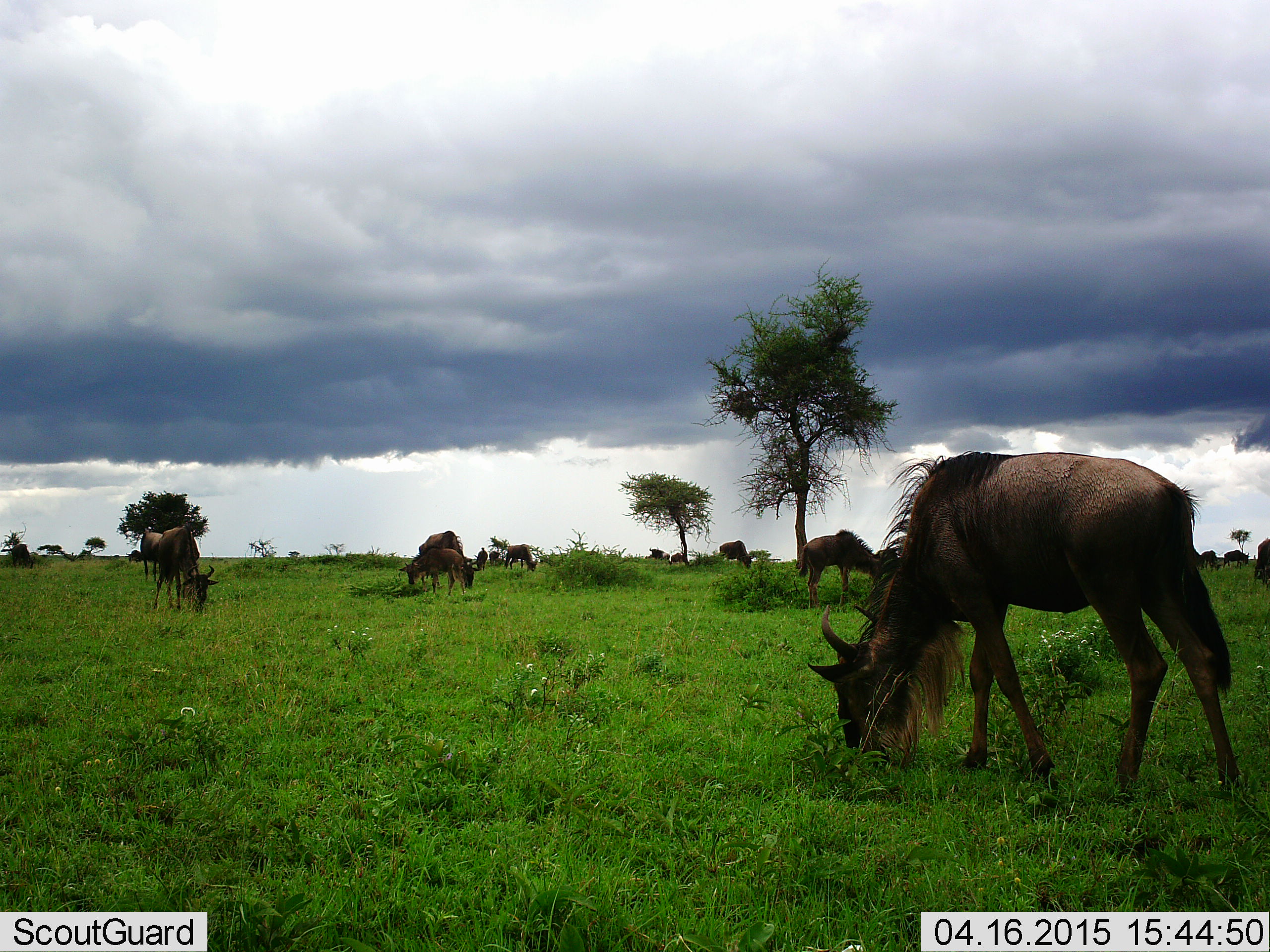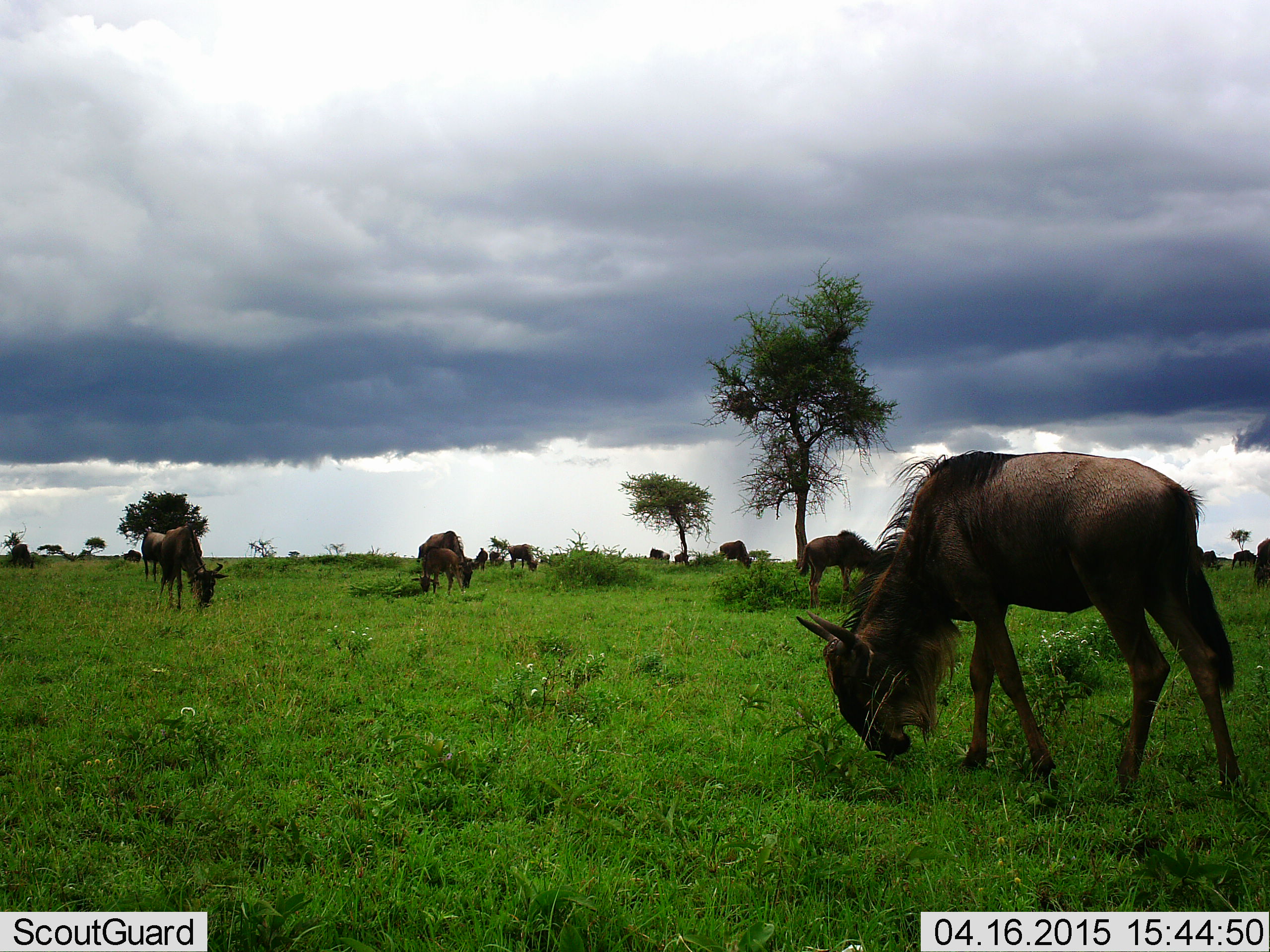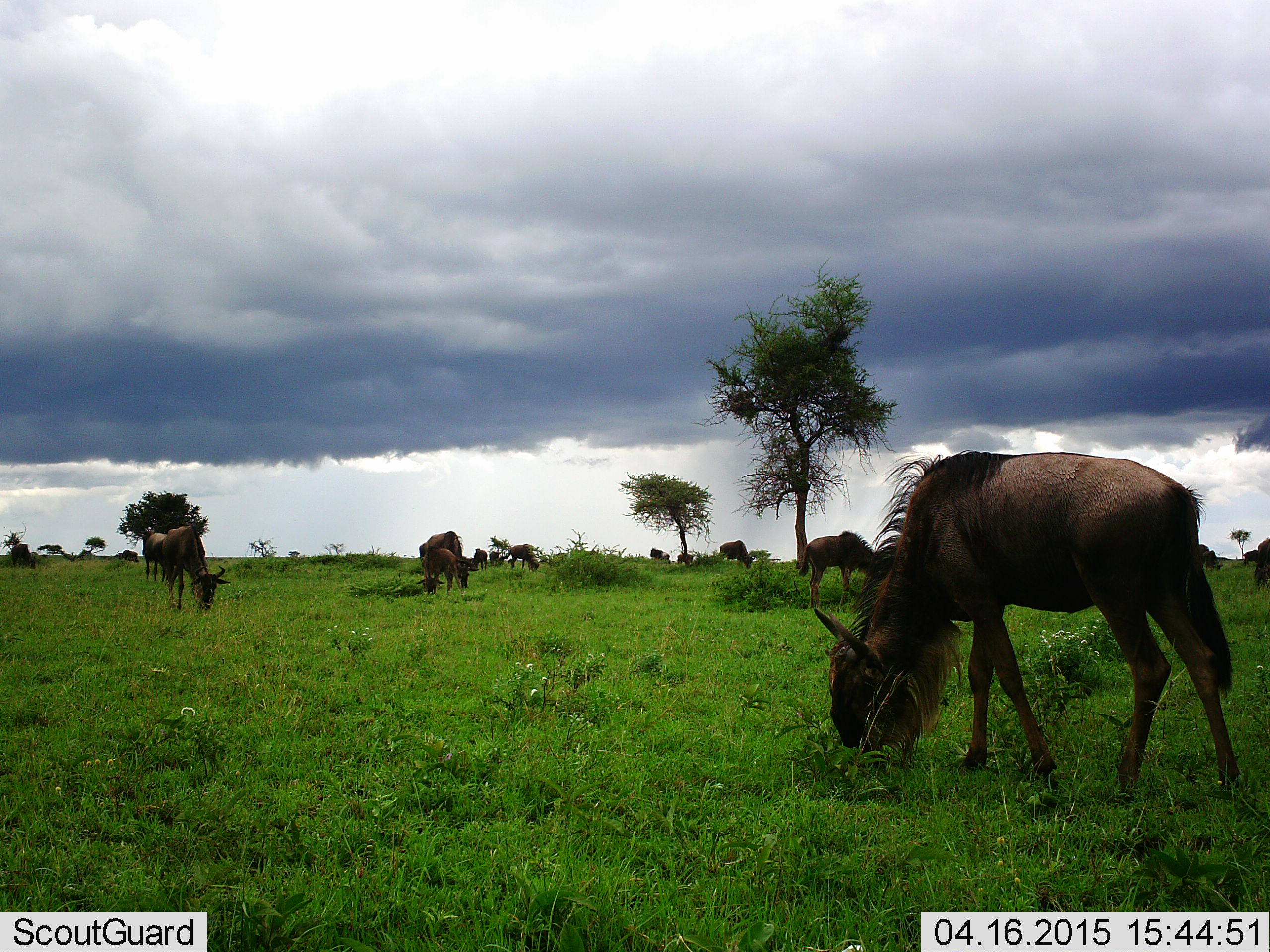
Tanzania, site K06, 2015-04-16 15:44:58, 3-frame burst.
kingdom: Animalia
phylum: Chordata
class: Mammalia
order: Artiodactyla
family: Bovidae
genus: Connochaetes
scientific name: Connochaetes taurinus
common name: blue wildebeest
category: wildebeest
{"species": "wildebeest (blue wildebeest) (Connochaetes taurinus)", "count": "11-50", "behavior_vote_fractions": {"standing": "55%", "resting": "9%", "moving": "18%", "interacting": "0%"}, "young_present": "27%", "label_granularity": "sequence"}